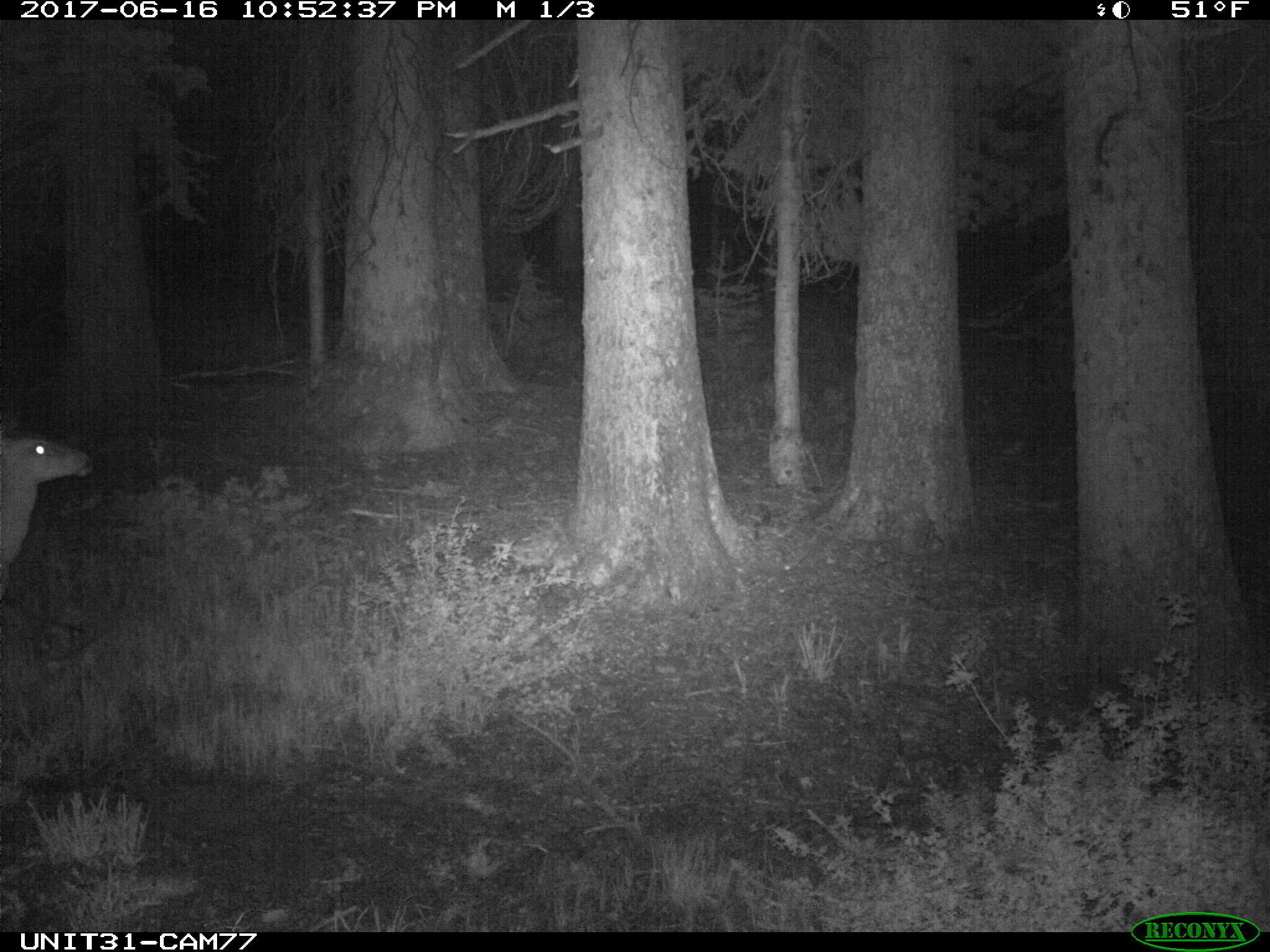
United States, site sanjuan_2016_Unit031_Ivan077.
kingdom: Animalia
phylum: Chordata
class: Mammalia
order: Artiodactyla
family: Cervidae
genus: Odocoileus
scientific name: Odocoileus hemionus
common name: mule deer